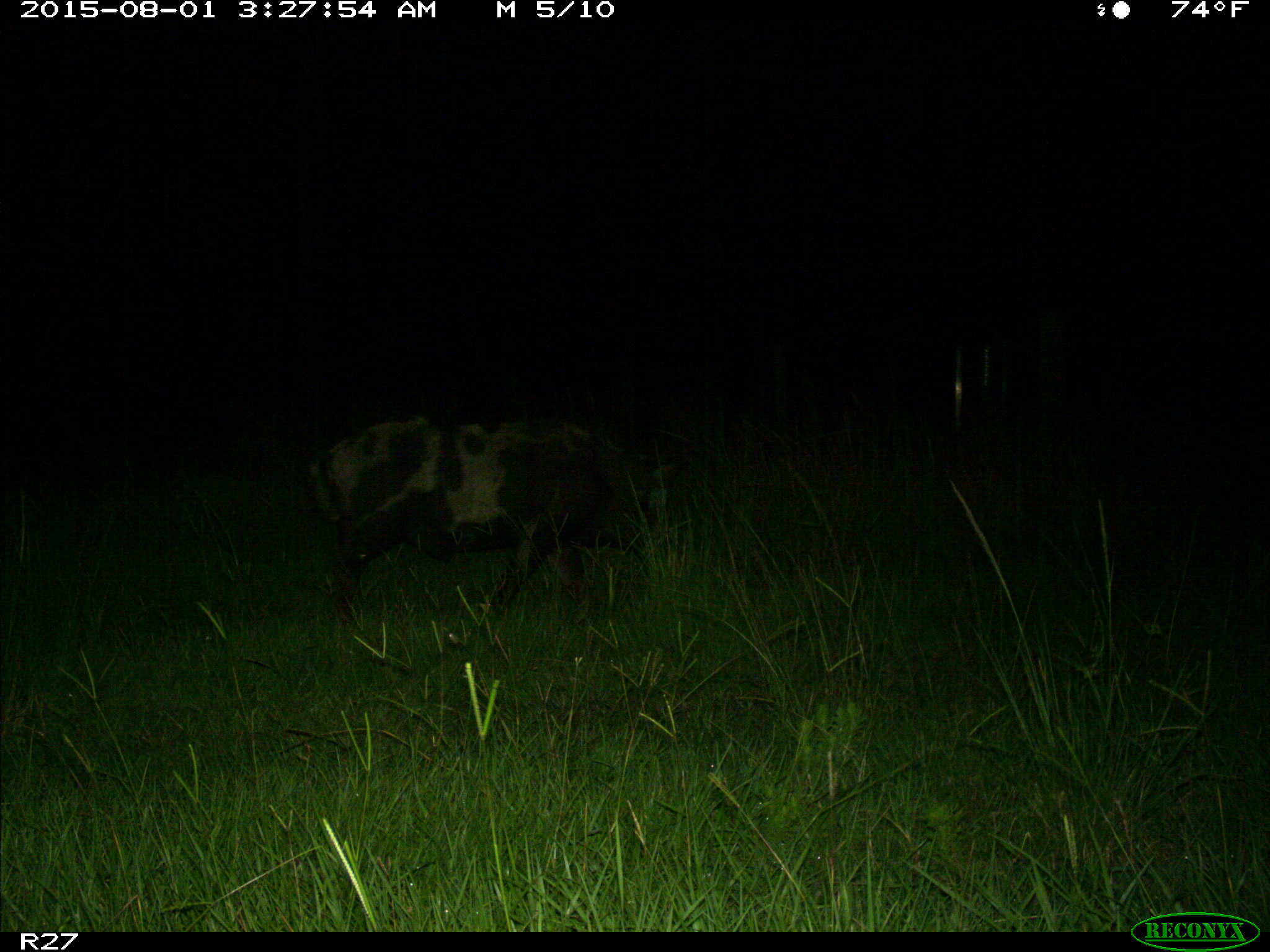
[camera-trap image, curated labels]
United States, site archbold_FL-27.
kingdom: Animalia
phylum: Chordata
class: Mammalia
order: Artiodactyla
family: Suidae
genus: Sus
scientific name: Sus scrofa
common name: wild boar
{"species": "Sus scrofa (wild boar)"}